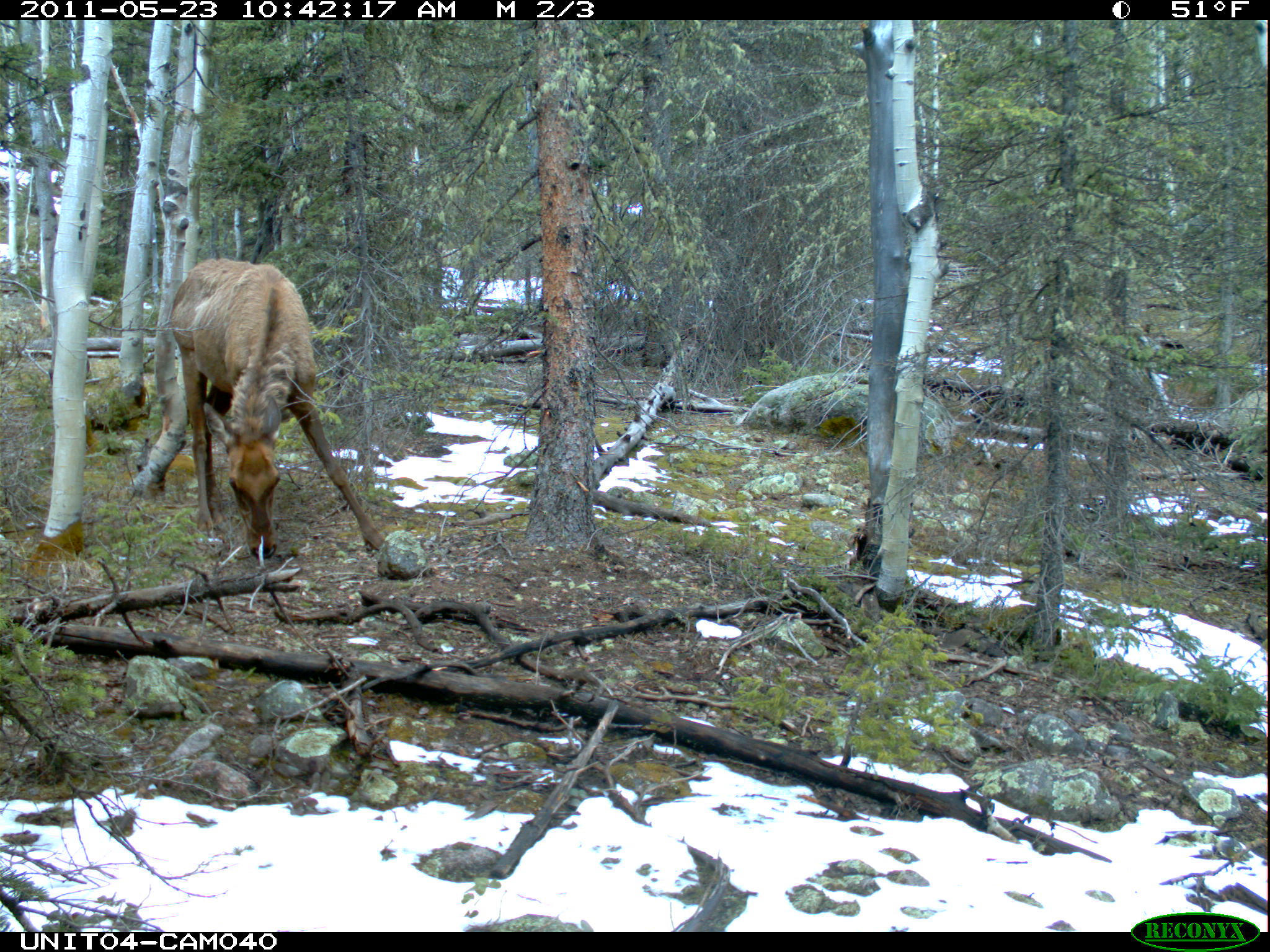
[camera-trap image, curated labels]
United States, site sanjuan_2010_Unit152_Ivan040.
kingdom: Animalia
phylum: Chordata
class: Mammalia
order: Artiodactyla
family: Cervidae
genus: Cervus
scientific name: Cervus elaphus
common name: red deer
Cervus elaphus (red deer).